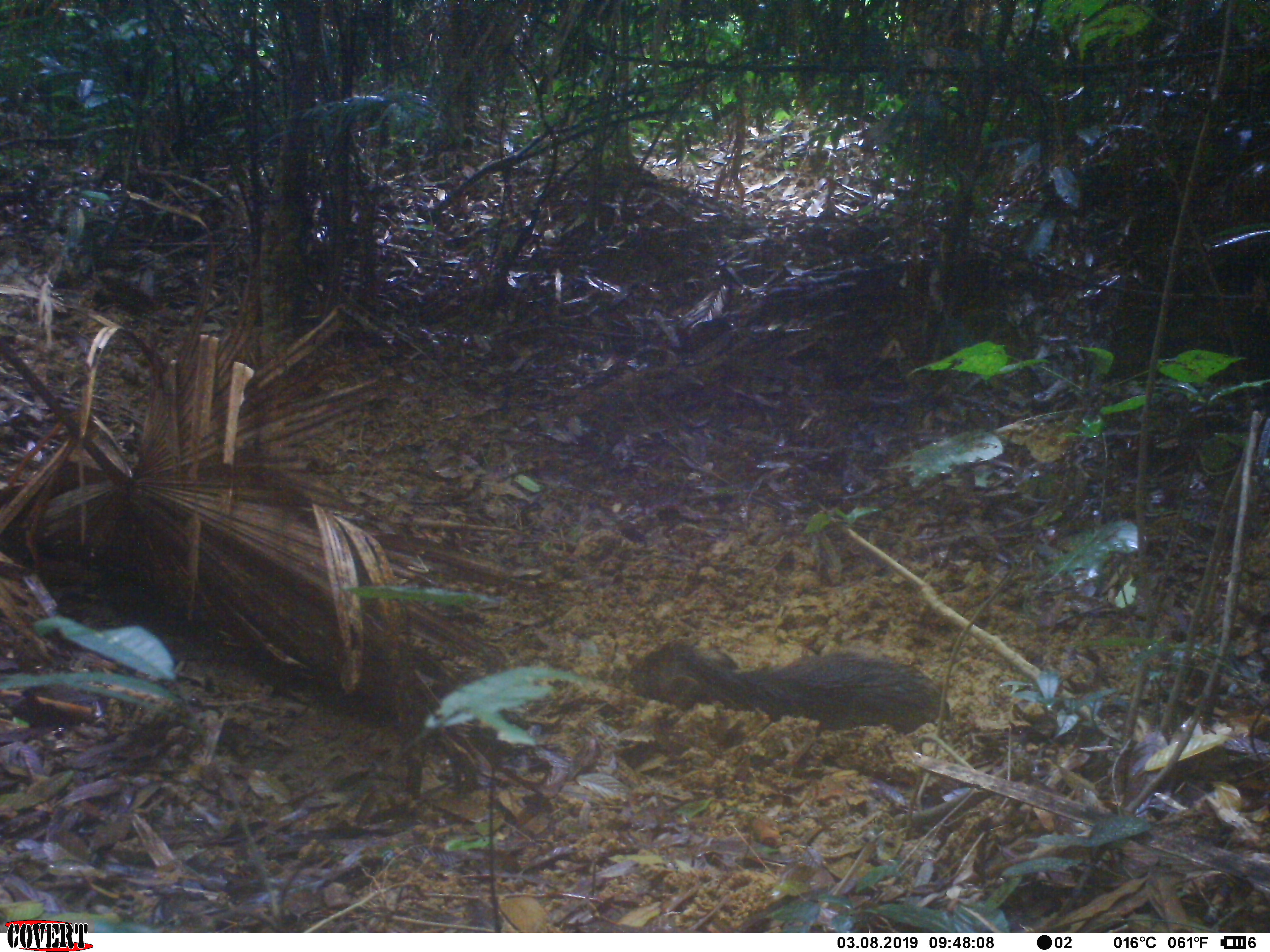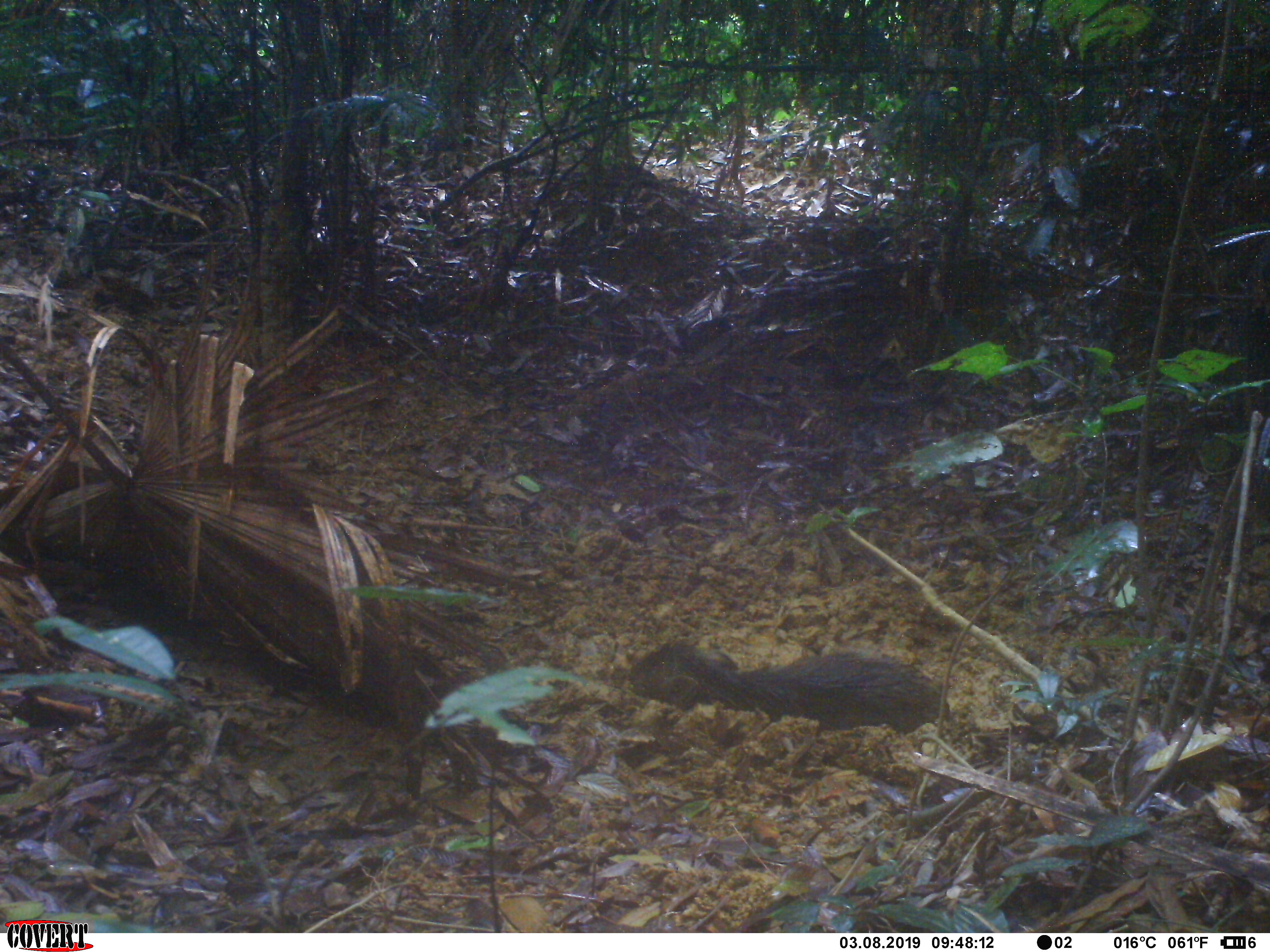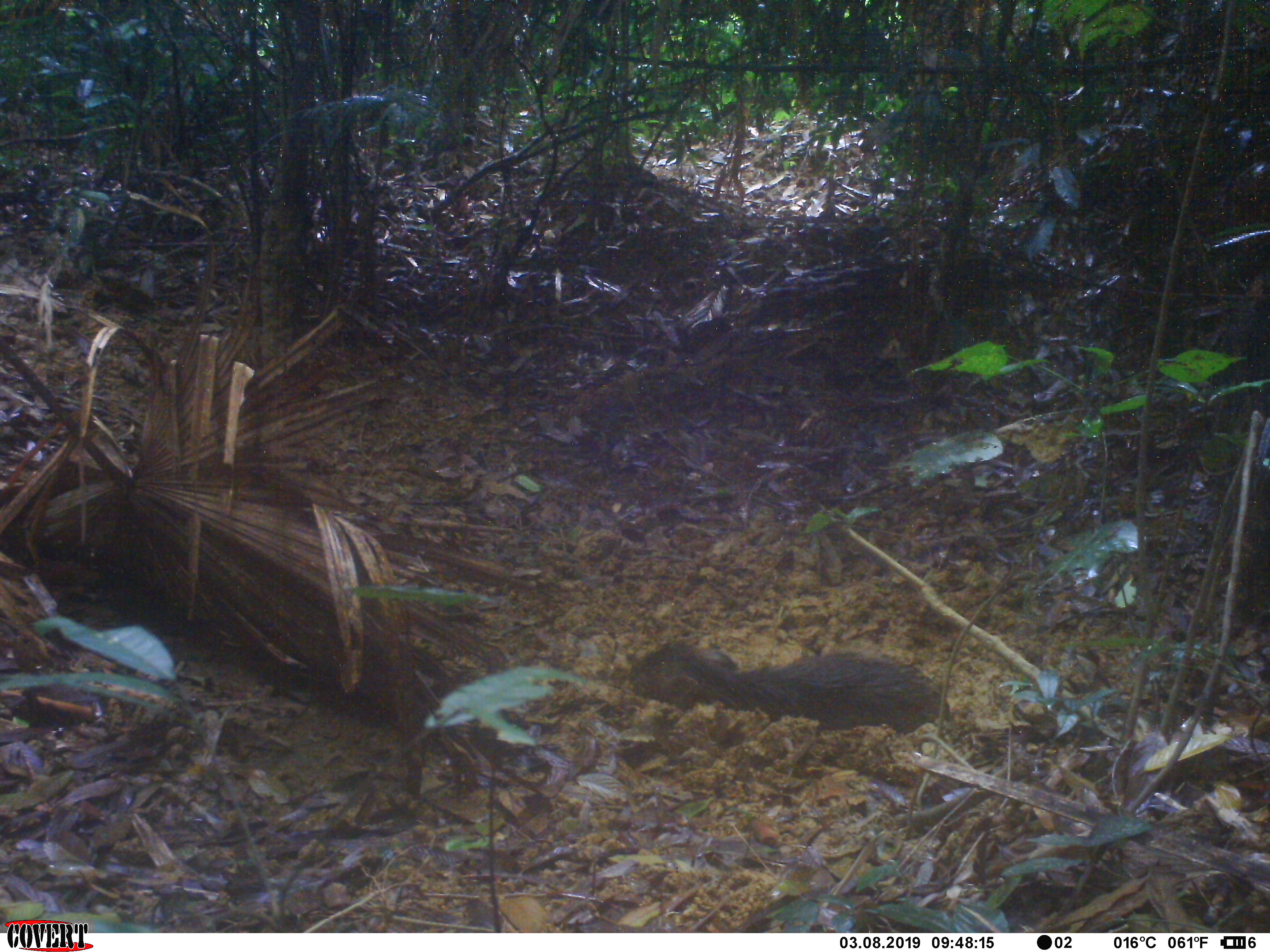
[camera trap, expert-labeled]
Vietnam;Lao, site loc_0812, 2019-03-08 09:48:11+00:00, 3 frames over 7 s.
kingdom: Animalia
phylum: Chordata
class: Mammalia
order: Artiodactyla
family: Suidae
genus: Sus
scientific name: Sus scrofa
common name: eurasian wild pig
Eurasian wild pig (Sus scrofa). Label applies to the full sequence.